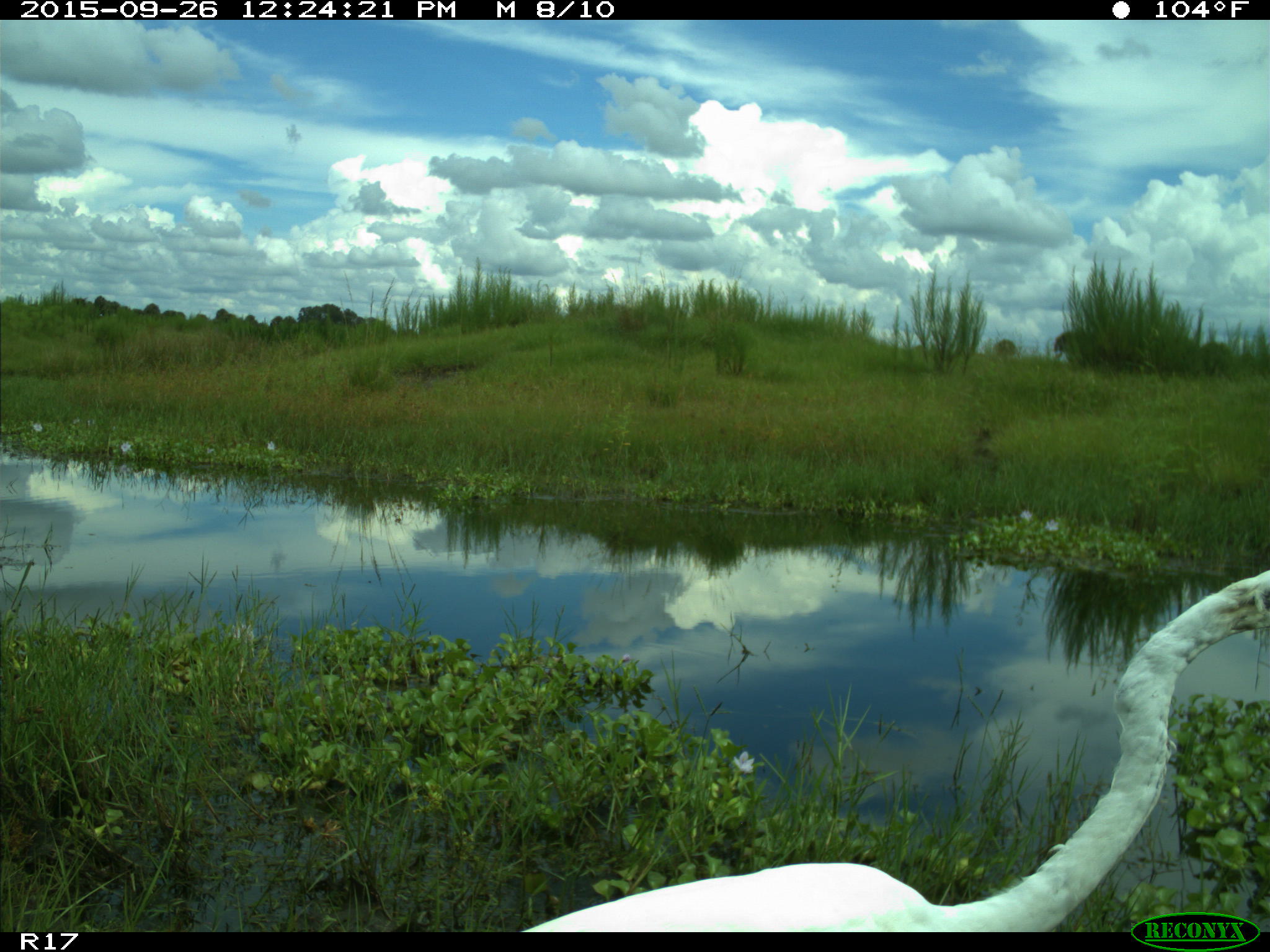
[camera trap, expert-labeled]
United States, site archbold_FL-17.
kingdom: Animalia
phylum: Chordata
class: Aves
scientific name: Aves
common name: birds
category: unidentified bird